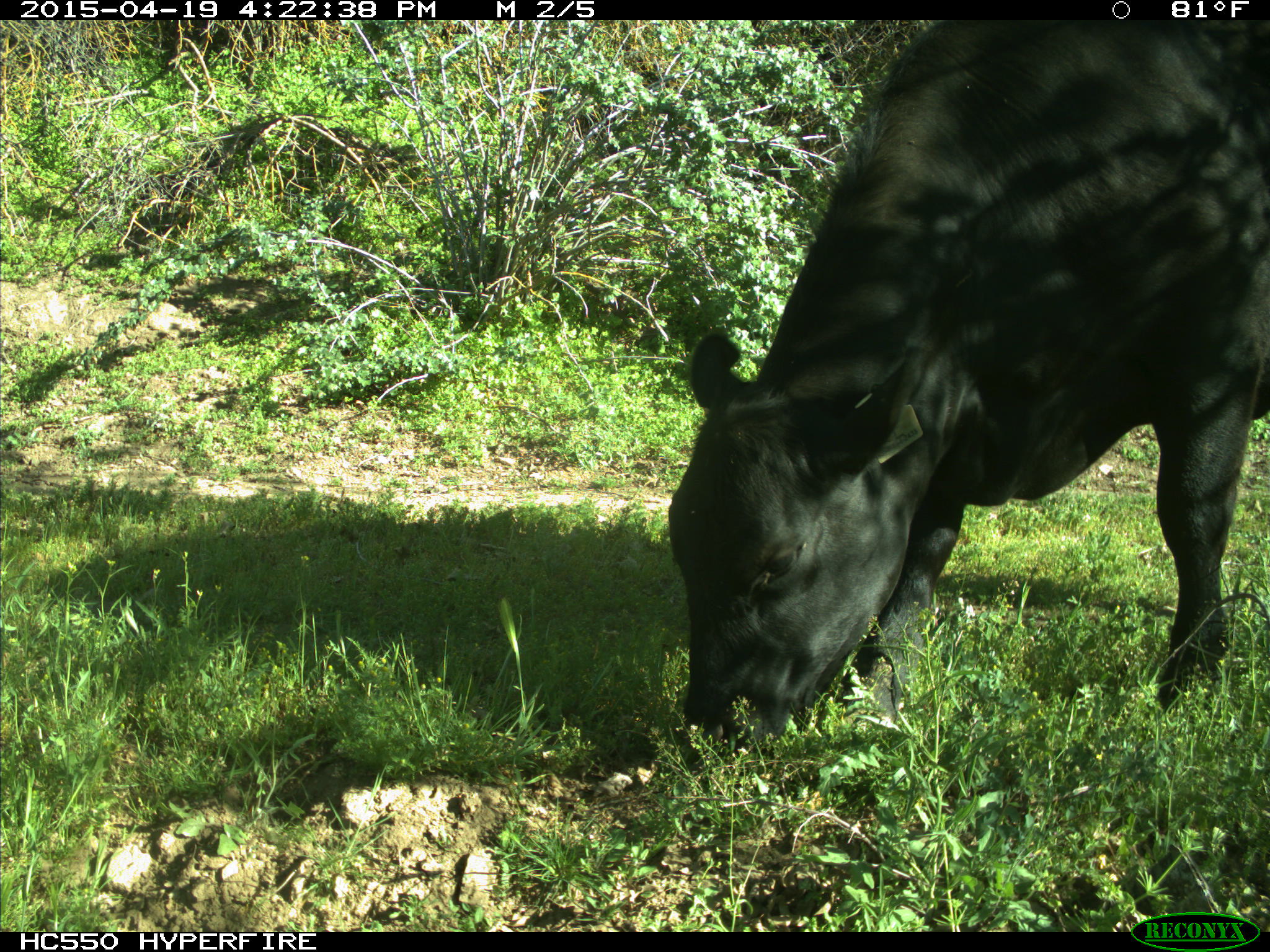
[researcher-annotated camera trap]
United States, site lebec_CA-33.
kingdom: Animalia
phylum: Chordata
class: Mammalia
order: Artiodactyla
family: Bovidae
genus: Bos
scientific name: Bos taurus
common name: domestic cow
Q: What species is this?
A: Bos taurus (domestic cow).